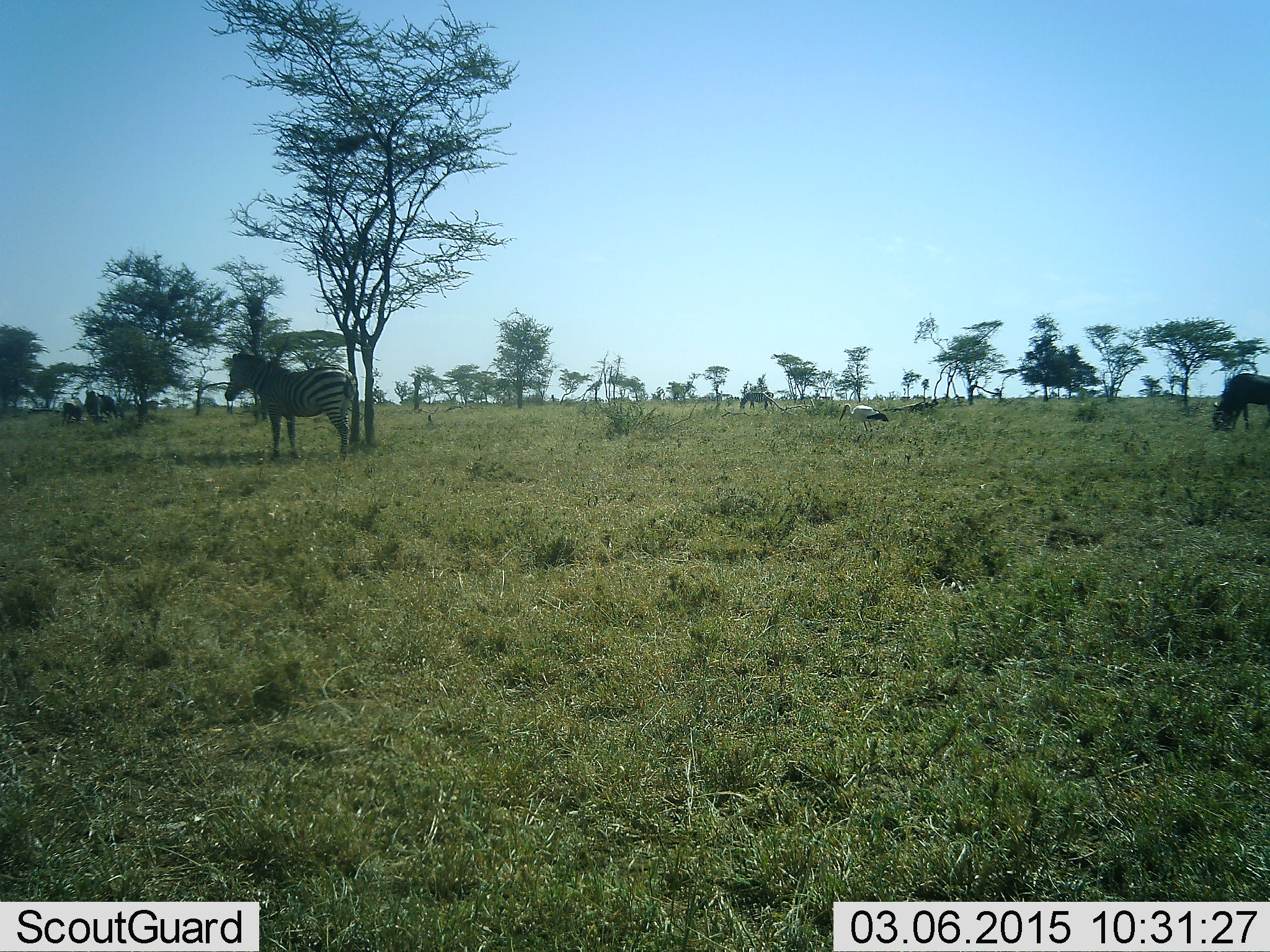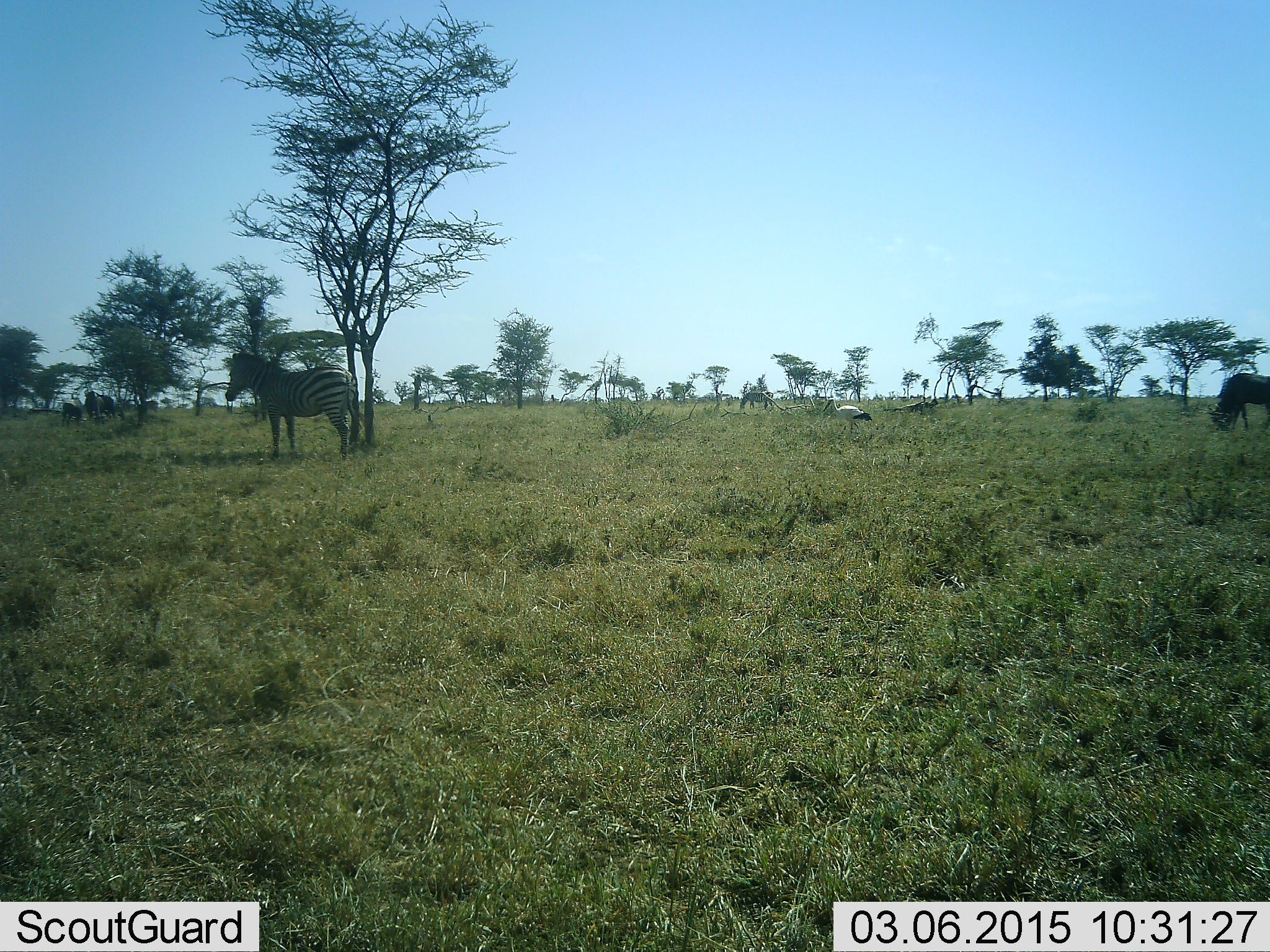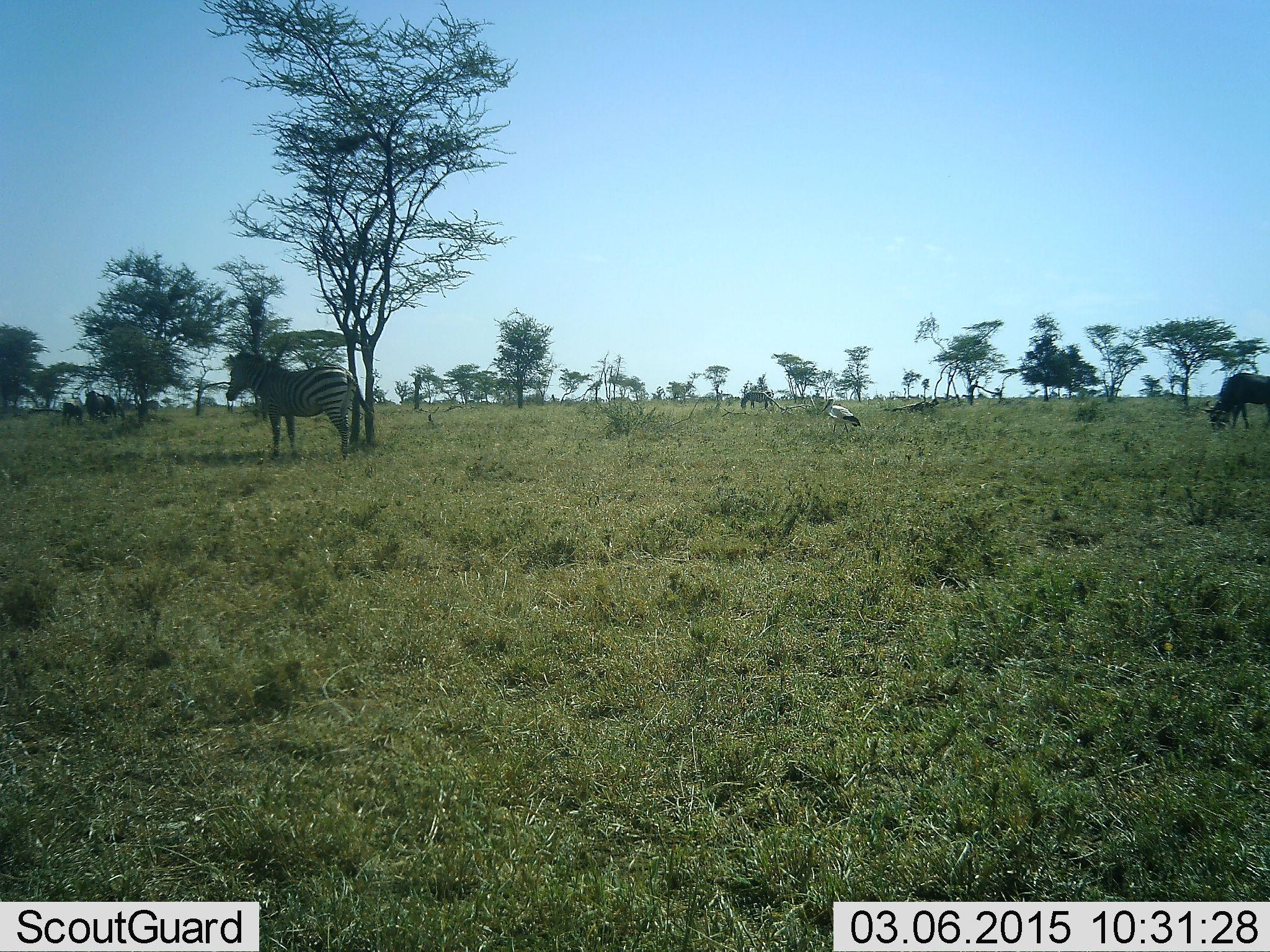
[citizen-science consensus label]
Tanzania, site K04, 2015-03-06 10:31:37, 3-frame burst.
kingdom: Animalia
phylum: Chordata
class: Aves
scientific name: Aves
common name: bird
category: otherbird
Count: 1.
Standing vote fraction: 30%.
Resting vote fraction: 0%.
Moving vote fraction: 100%.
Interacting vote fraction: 0%.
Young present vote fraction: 0%.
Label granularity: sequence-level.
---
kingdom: Animalia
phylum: Chordata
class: Mammalia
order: Artiodactyla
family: Bovidae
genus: Connochaetes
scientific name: Connochaetes taurinus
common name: blue wildebeest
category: wildebeest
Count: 1.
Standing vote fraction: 28%.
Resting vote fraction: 0%.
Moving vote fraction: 6%.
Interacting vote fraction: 0%.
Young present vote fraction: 0%.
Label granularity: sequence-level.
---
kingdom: Animalia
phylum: Chordata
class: Mammalia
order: Perissodactyla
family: Equidae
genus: Equus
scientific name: Equus quagga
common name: plains zebra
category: zebra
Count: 1.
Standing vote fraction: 96%.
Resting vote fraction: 0%.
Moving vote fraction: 4%.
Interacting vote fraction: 0%.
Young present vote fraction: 0%.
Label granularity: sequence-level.